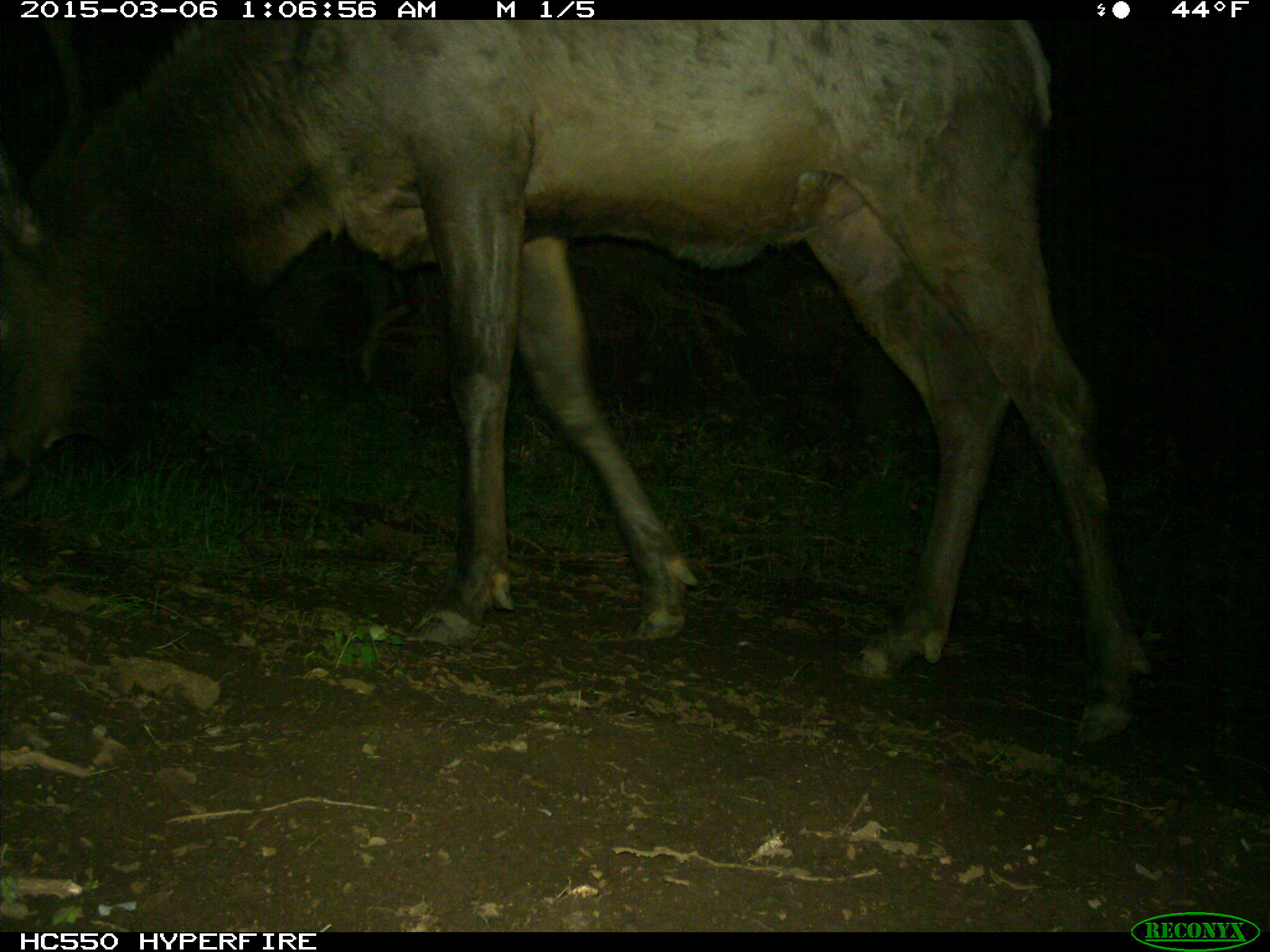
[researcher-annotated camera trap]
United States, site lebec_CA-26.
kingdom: Animalia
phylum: Chordata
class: Mammalia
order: Artiodactyla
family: Cervidae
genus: Cervus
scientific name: Cervus canadensis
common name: elk